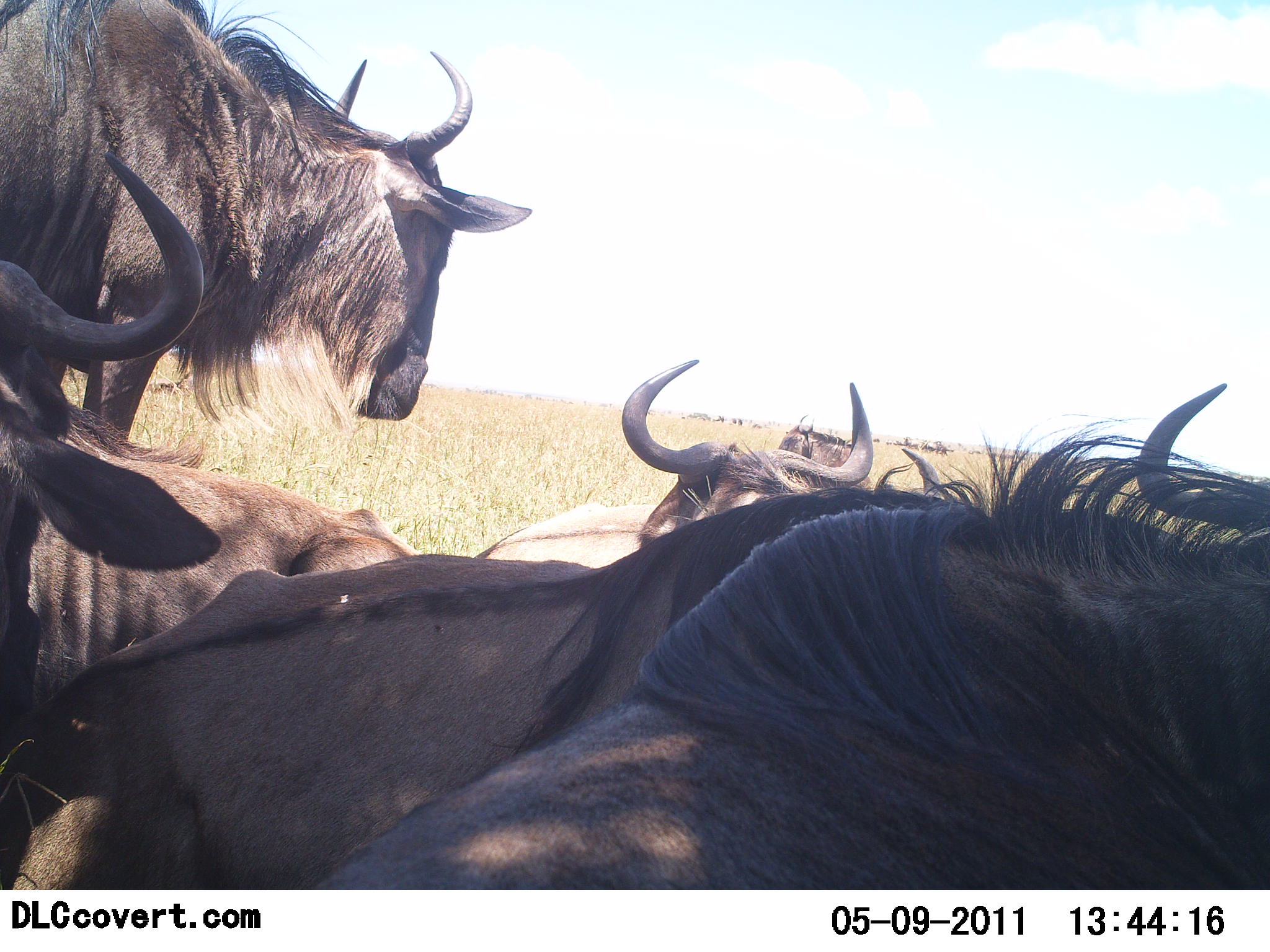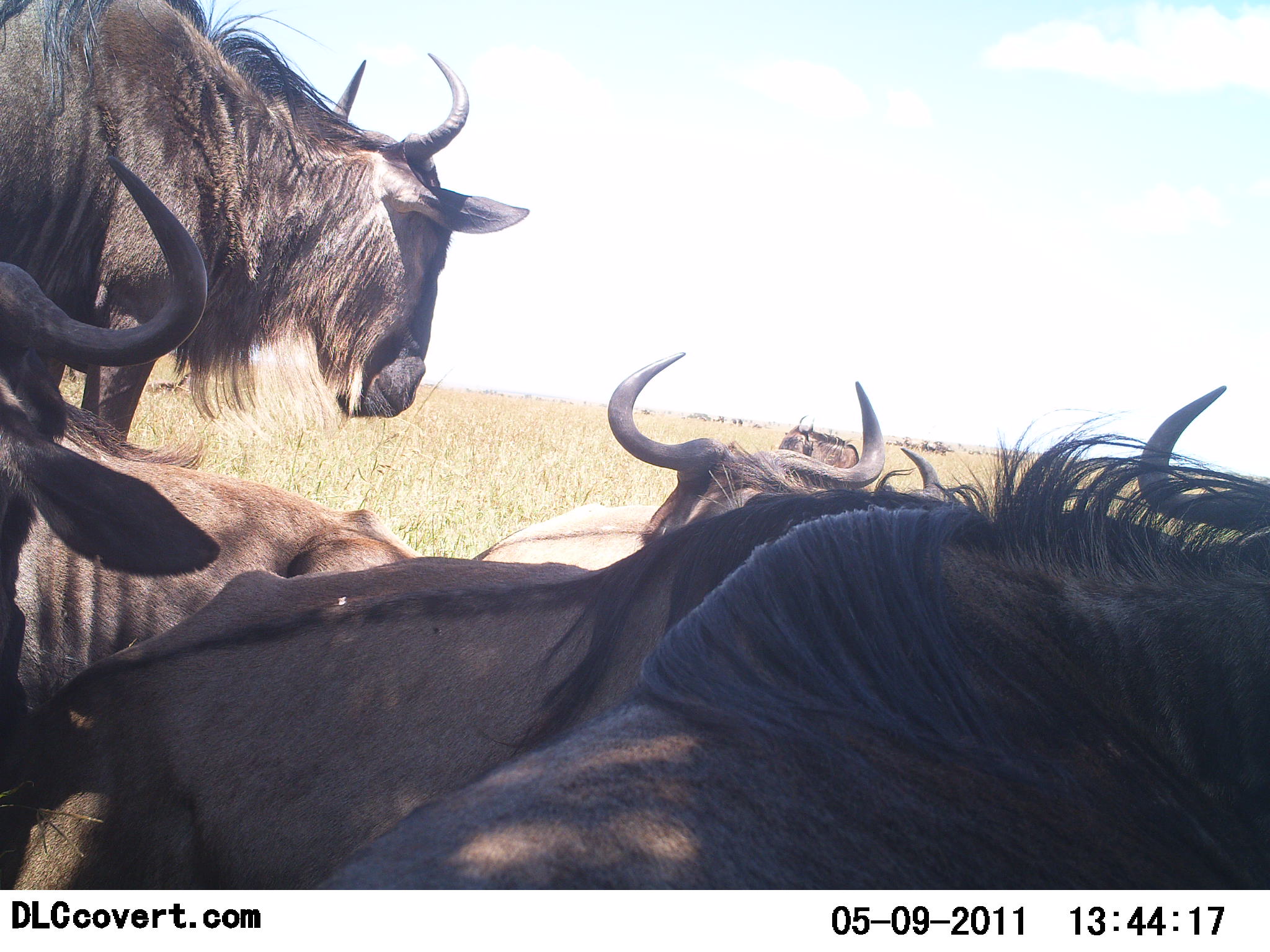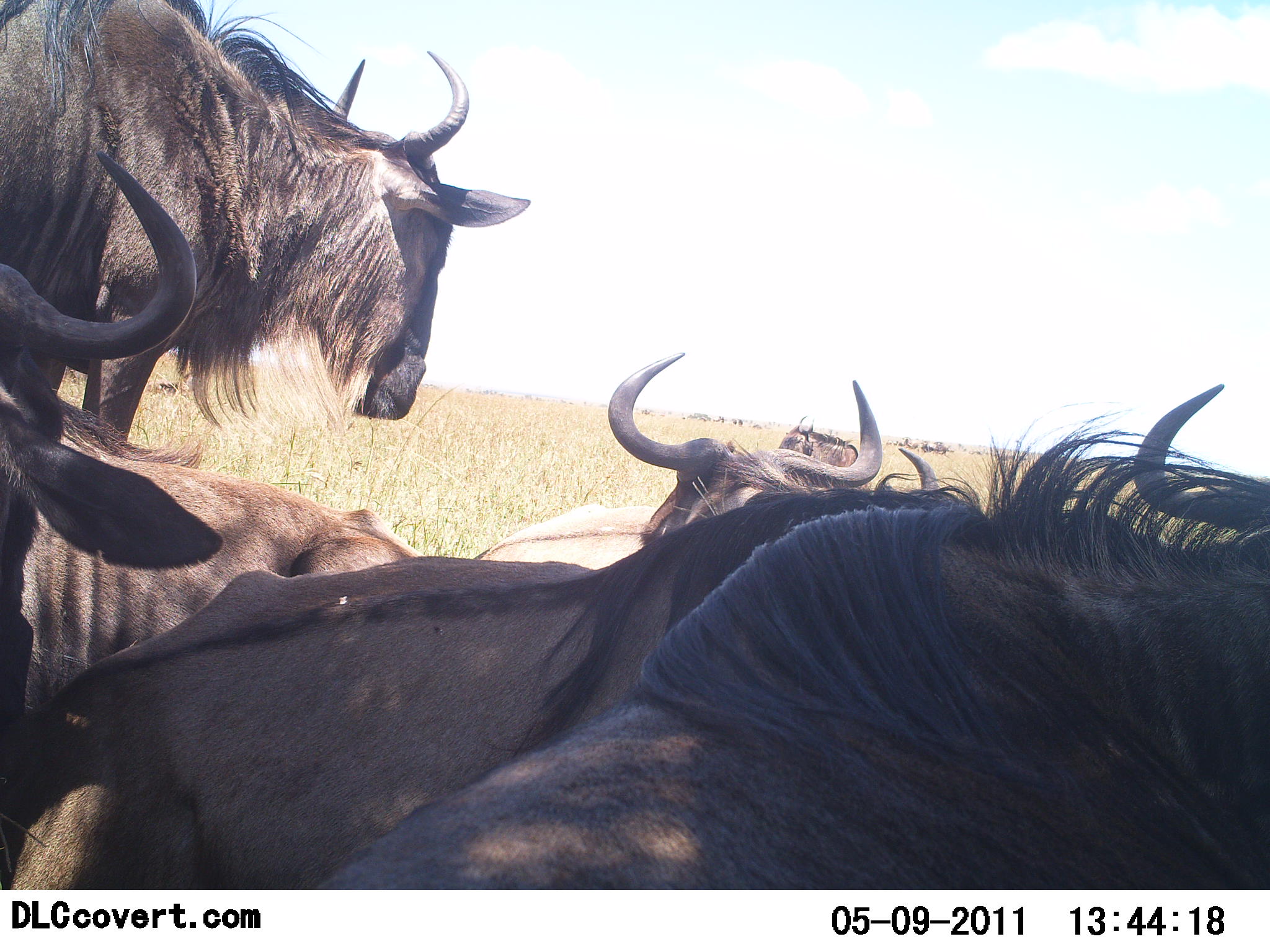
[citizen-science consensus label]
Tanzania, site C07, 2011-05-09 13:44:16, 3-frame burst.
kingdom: Animalia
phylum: Chordata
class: Mammalia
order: Artiodactyla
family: Bovidae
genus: Connochaetes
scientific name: Connochaetes taurinus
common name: blue wildebeest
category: wildebeest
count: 7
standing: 50%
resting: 70%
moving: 10%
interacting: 10%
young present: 0%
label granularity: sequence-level